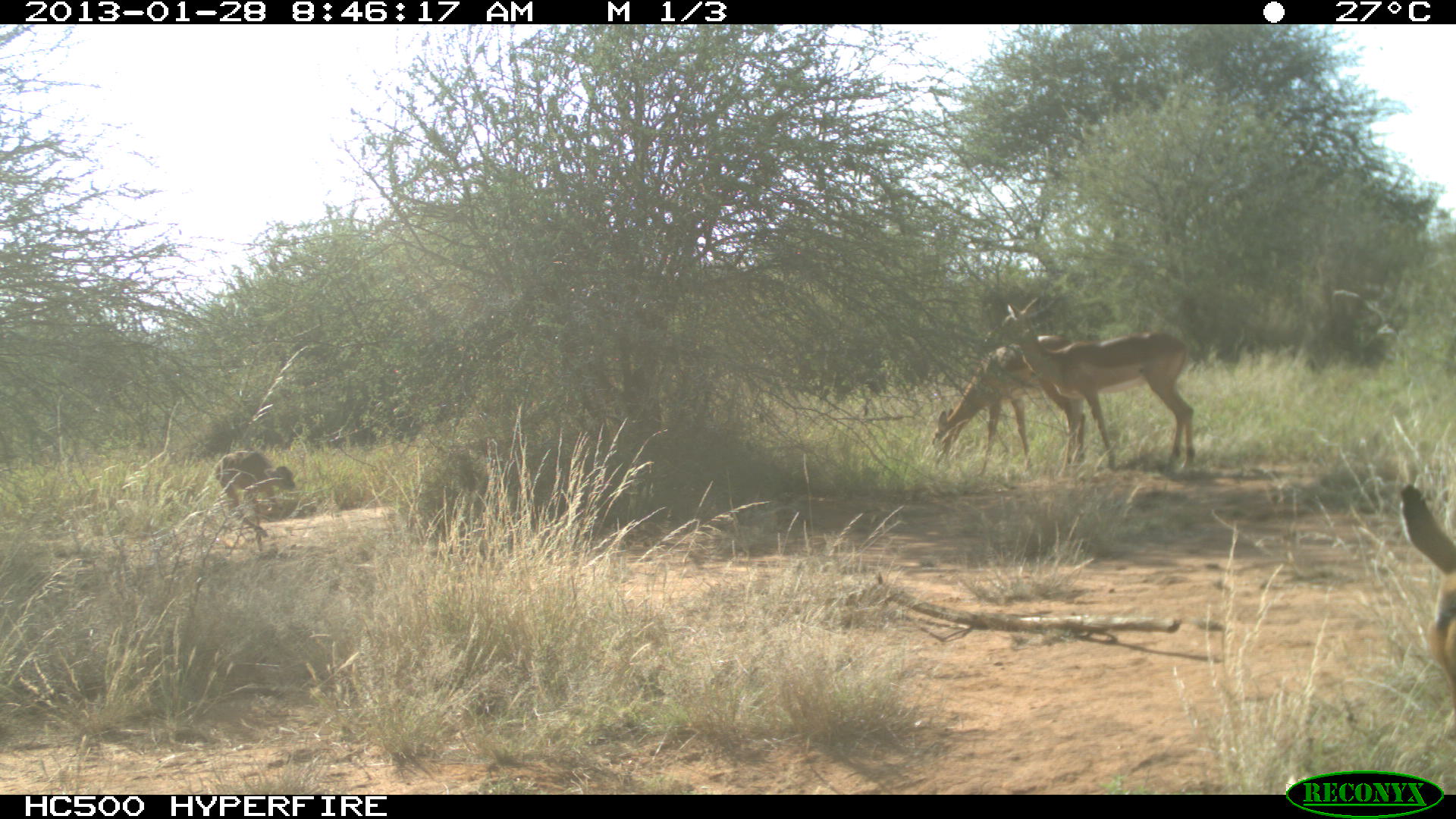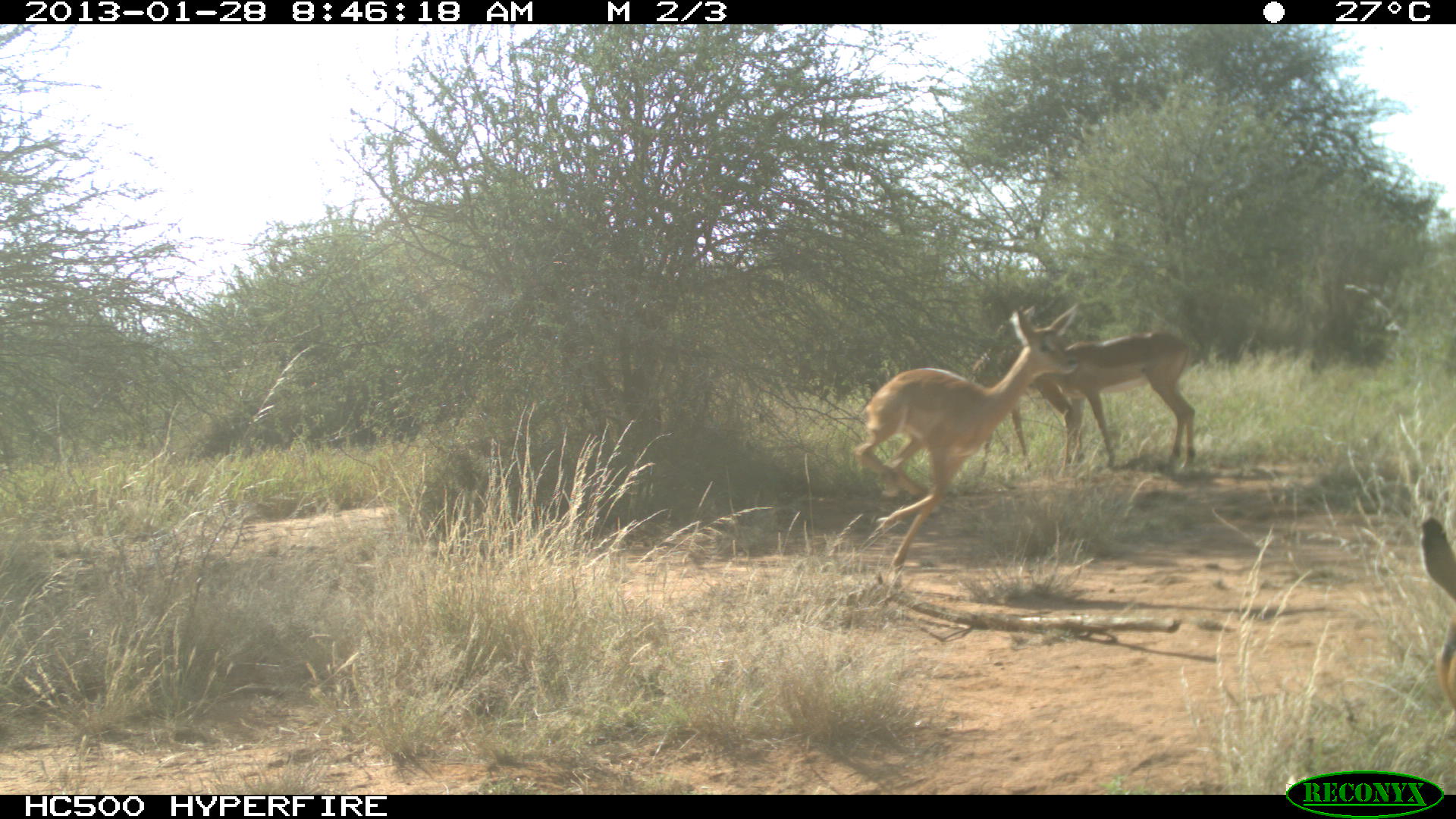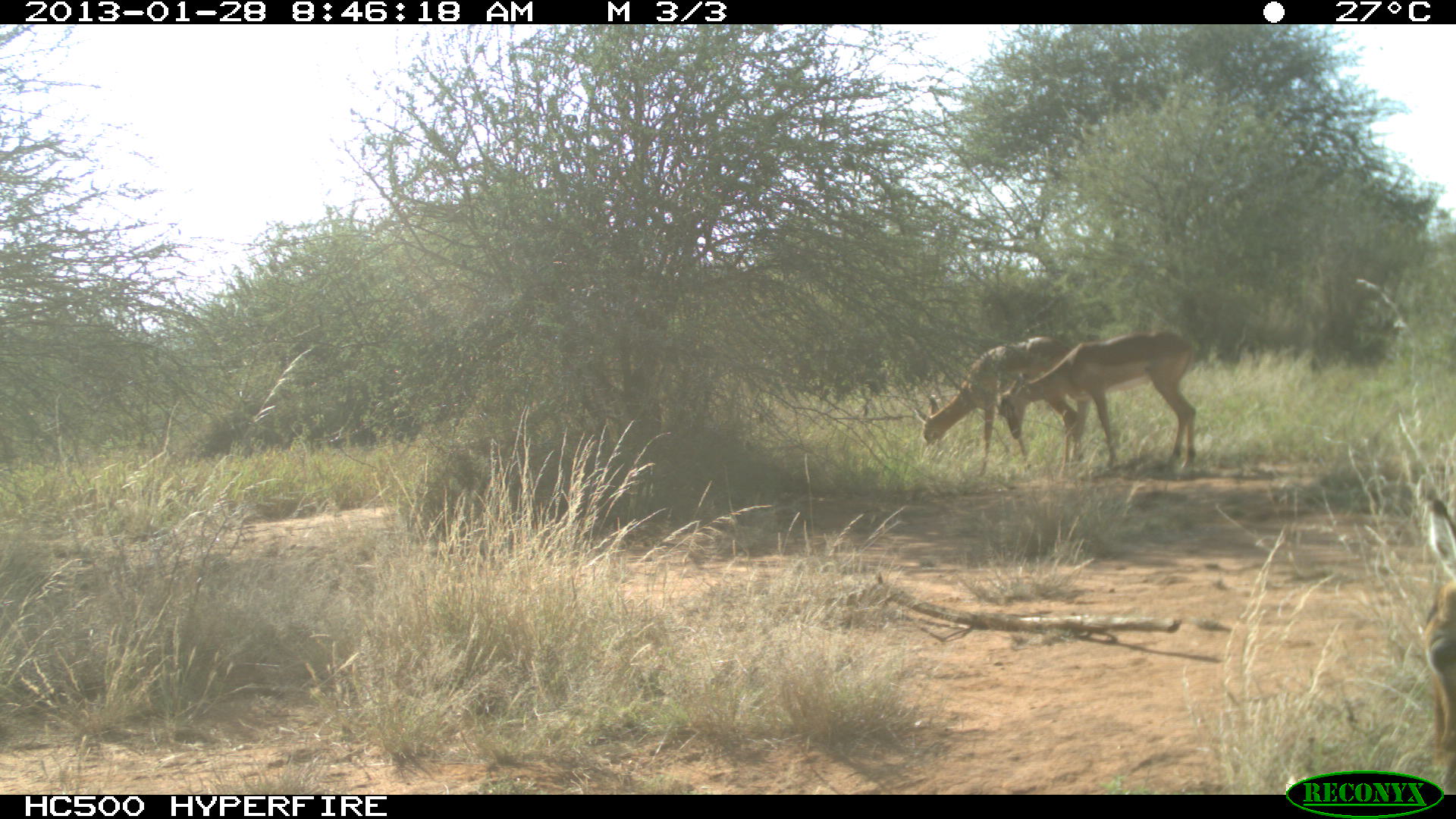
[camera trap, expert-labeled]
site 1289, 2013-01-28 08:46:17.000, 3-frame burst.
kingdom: Animalia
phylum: Chordata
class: Mammalia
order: Artiodactyla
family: Bovidae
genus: Aepyceros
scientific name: Aepyceros melampus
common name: impala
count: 4